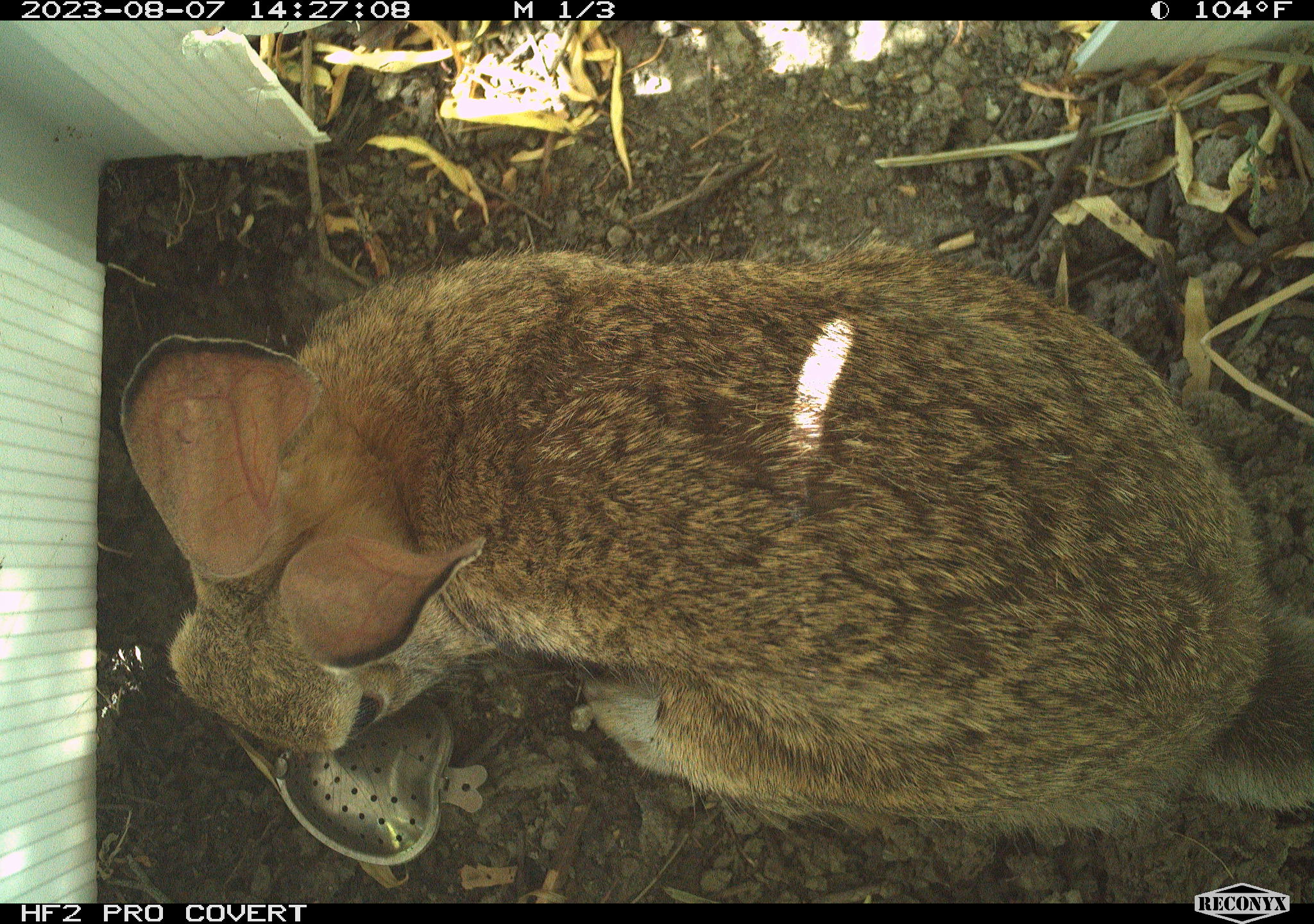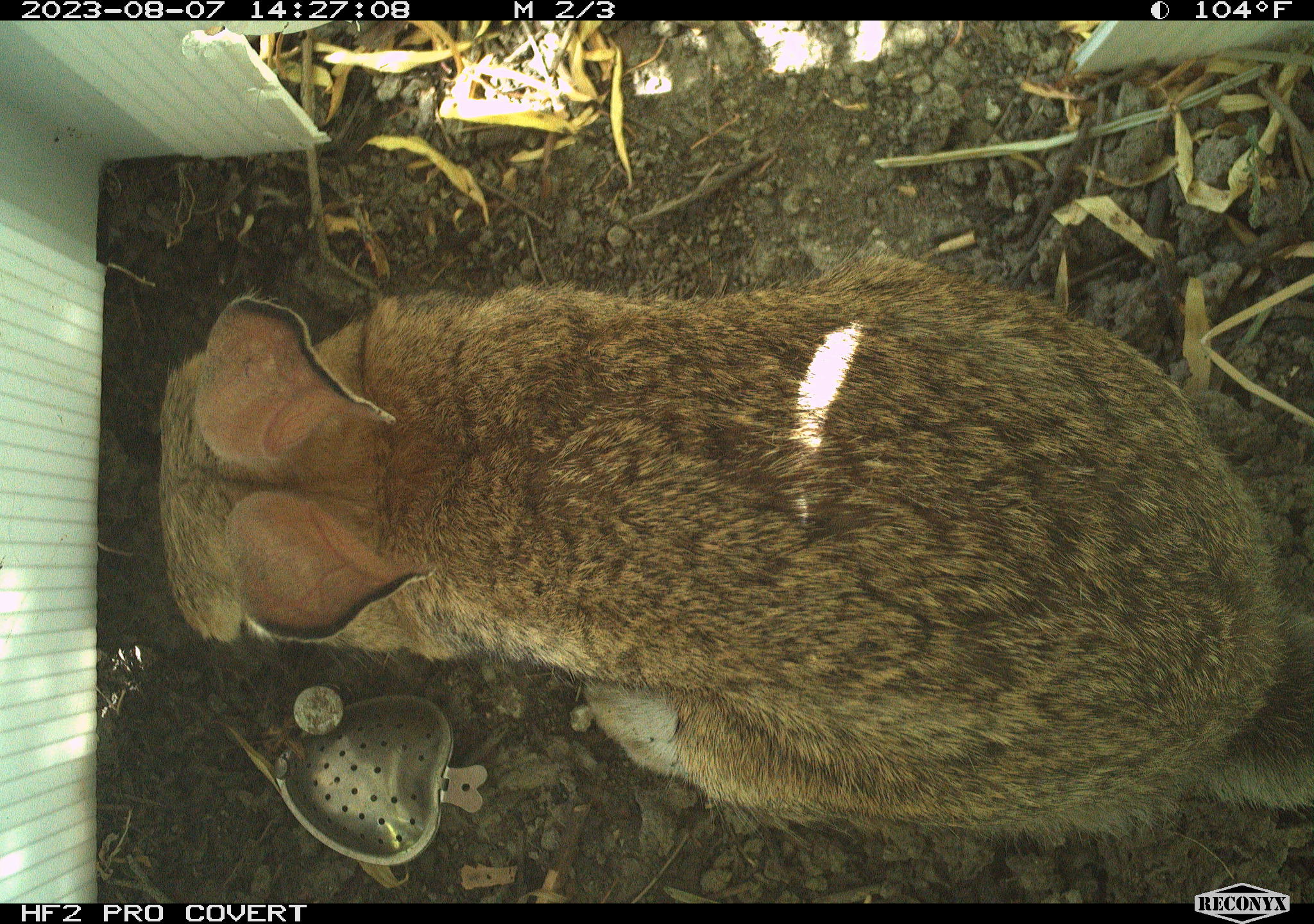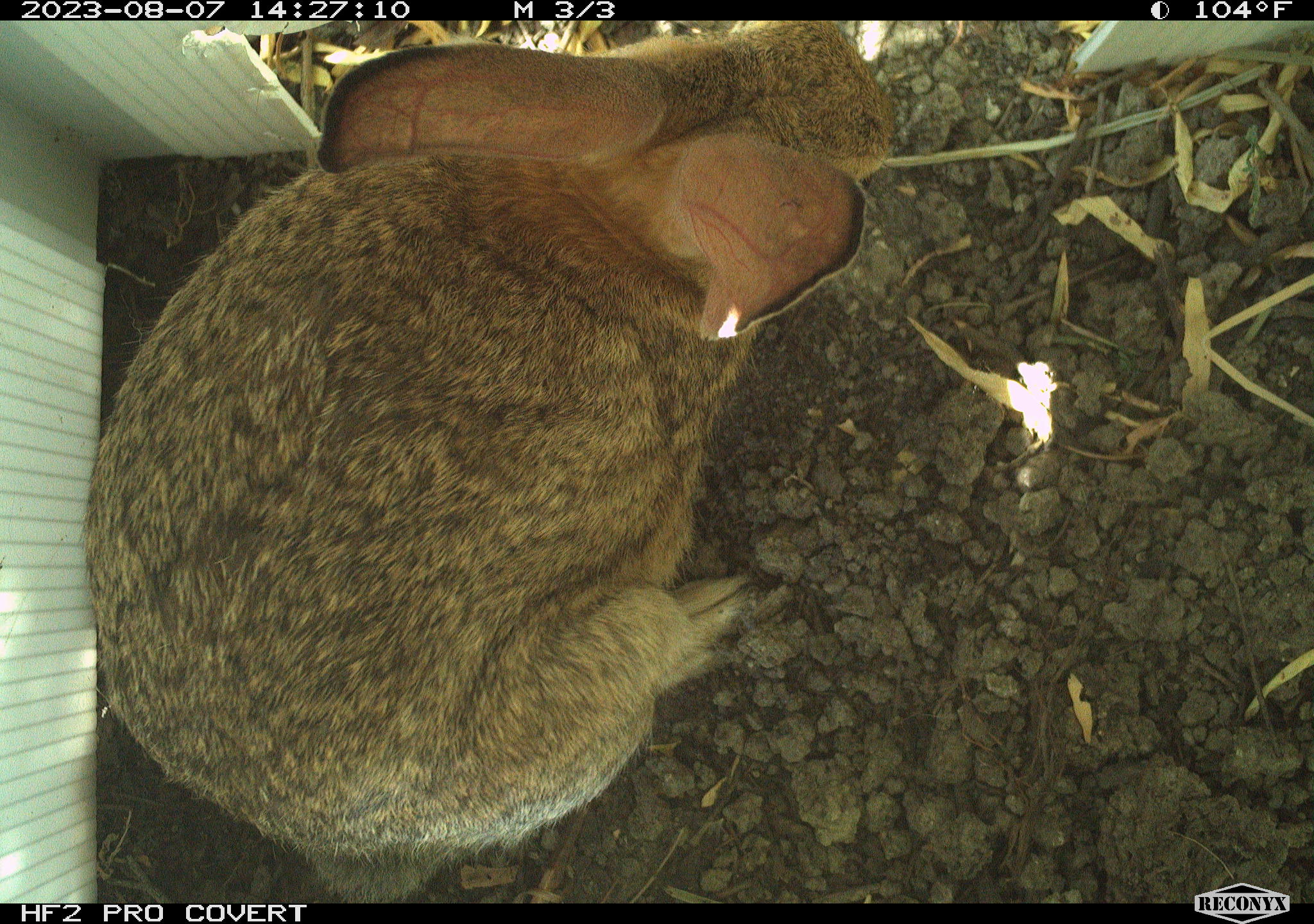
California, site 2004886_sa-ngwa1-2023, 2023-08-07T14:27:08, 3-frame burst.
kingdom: Animalia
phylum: Chordata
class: Mammalia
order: Lagomorpha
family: Leporidae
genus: Sylvilagus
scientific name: Sylvilagus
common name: cottontail rabbits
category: sylvilagus species